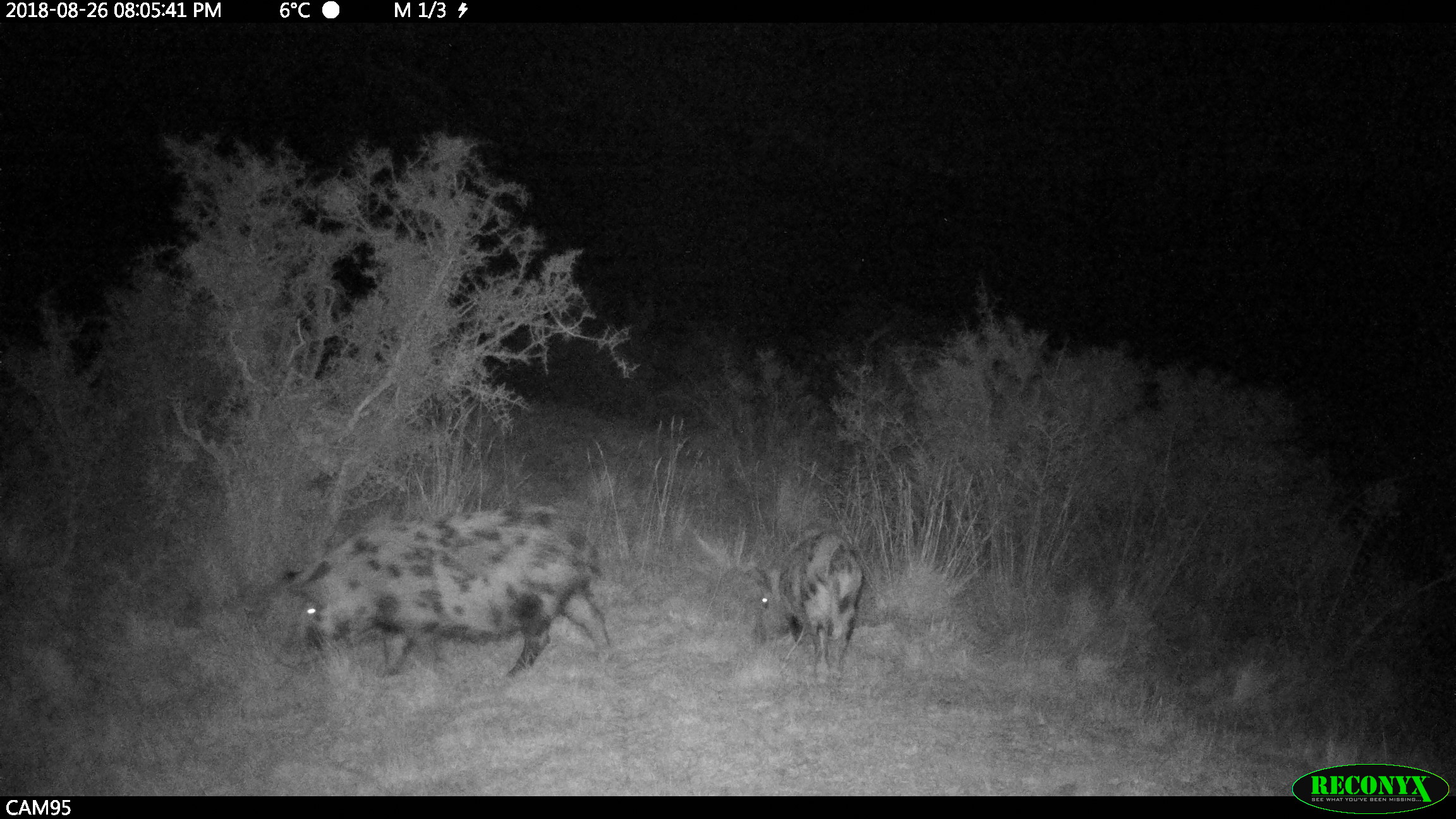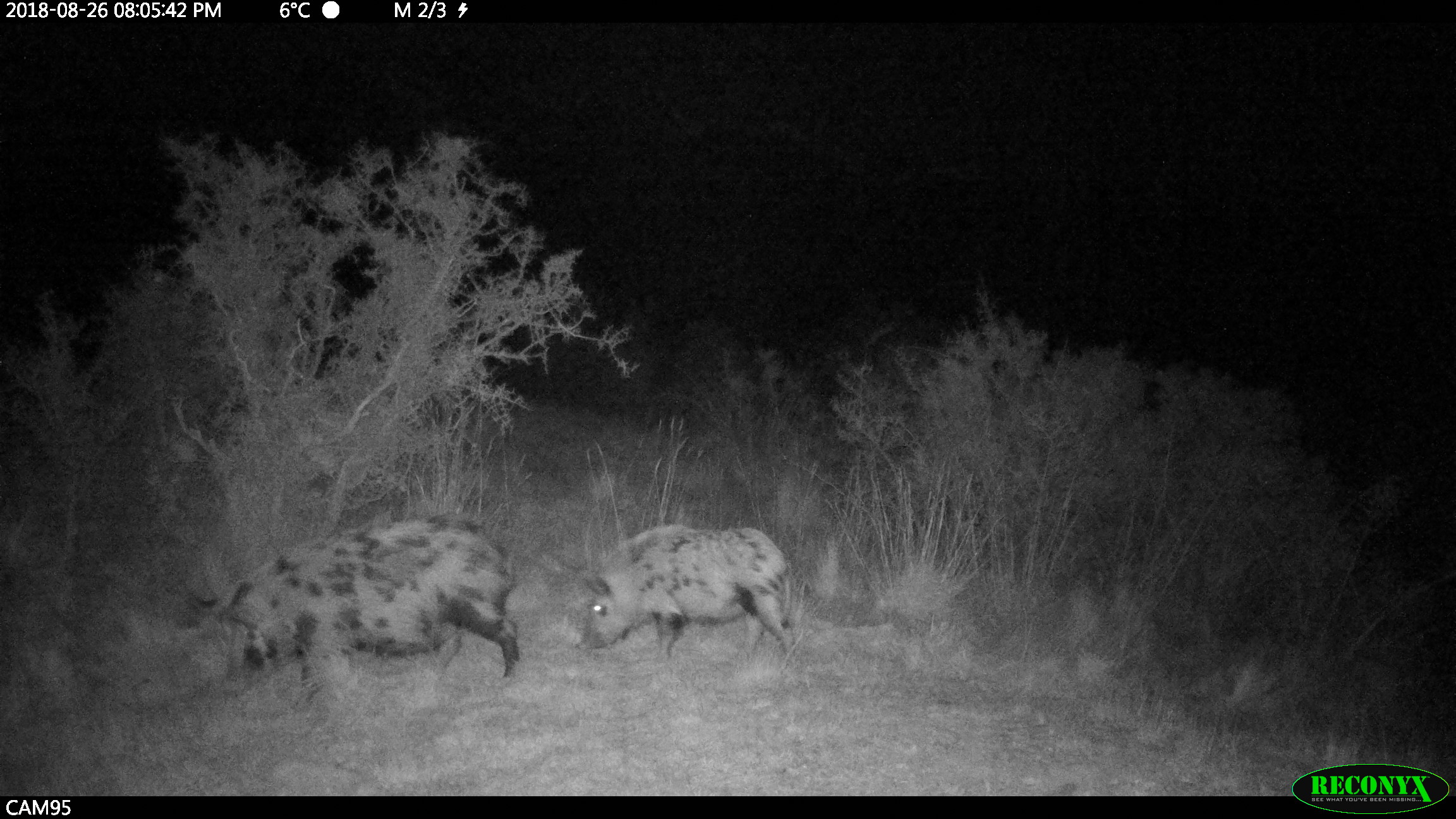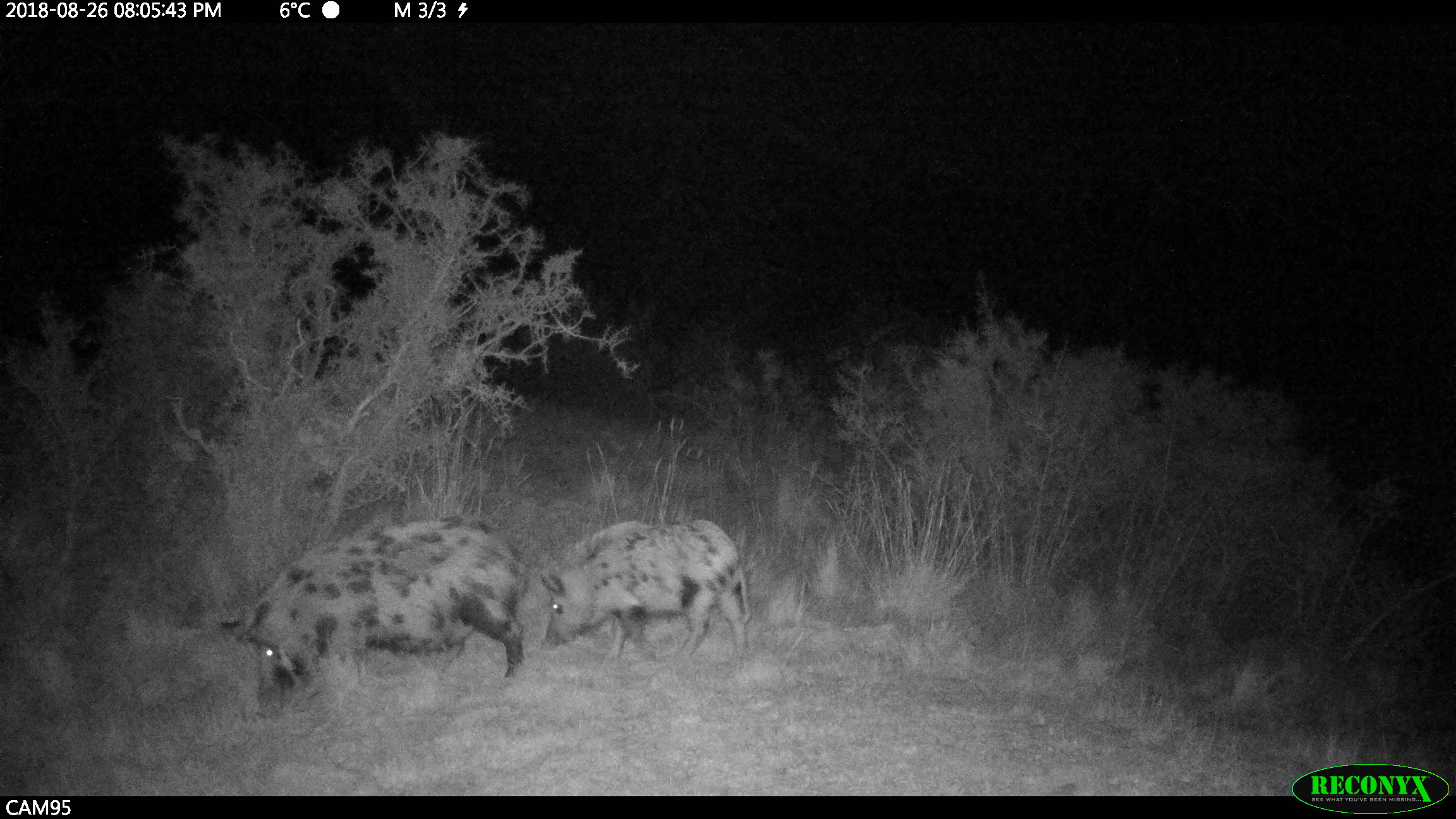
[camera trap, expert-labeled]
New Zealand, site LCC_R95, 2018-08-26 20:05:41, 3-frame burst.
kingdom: Animalia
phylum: Chordata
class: Mammalia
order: Artiodactyla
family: Suidae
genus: Sus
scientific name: Sus scrofa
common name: pig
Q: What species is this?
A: Pig (Sus scrofa).